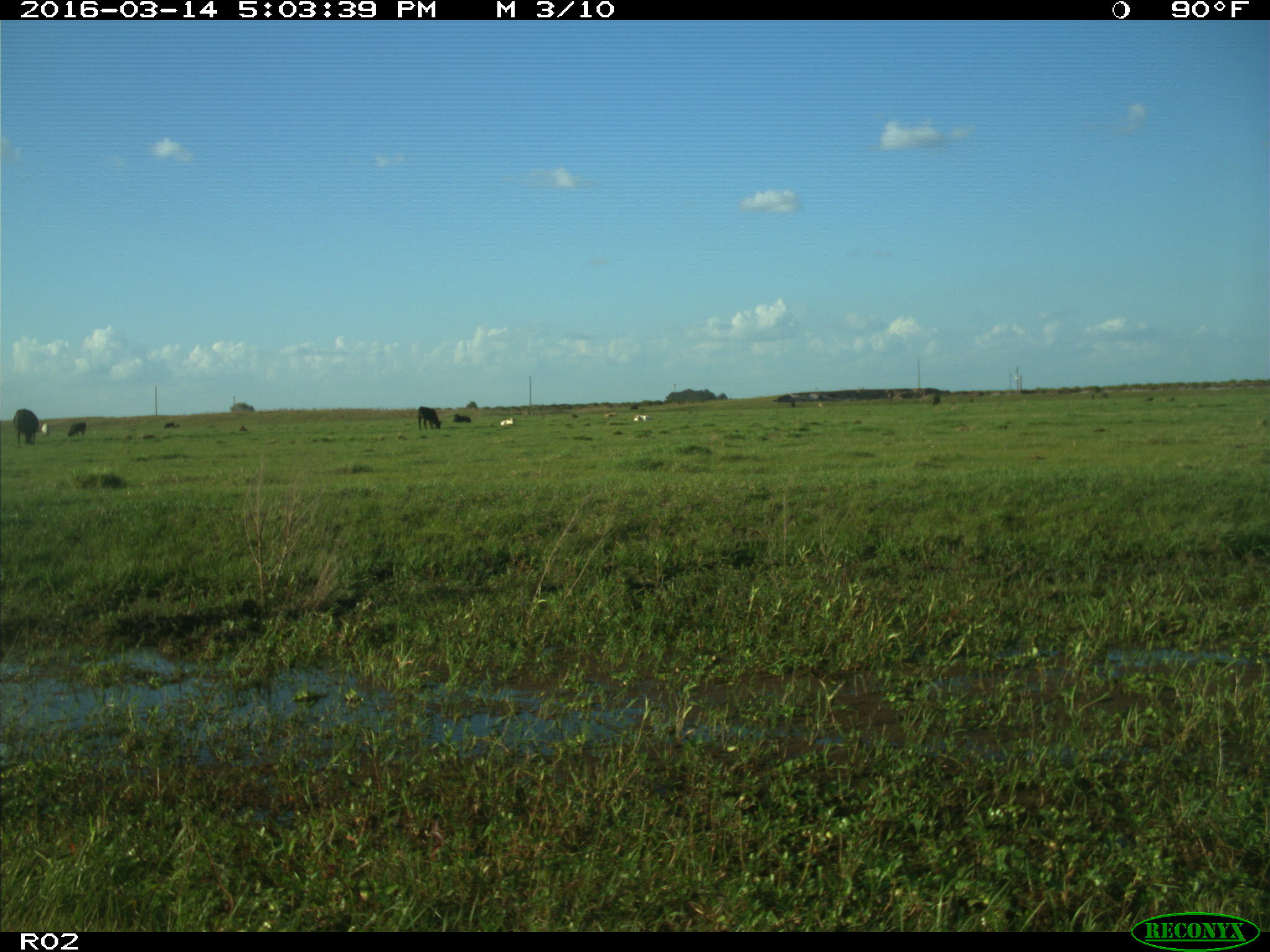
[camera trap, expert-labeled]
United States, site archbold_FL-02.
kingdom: Animalia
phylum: Chordata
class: Mammalia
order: Artiodactyla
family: Bovidae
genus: Bos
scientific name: Bos taurus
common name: domestic cow